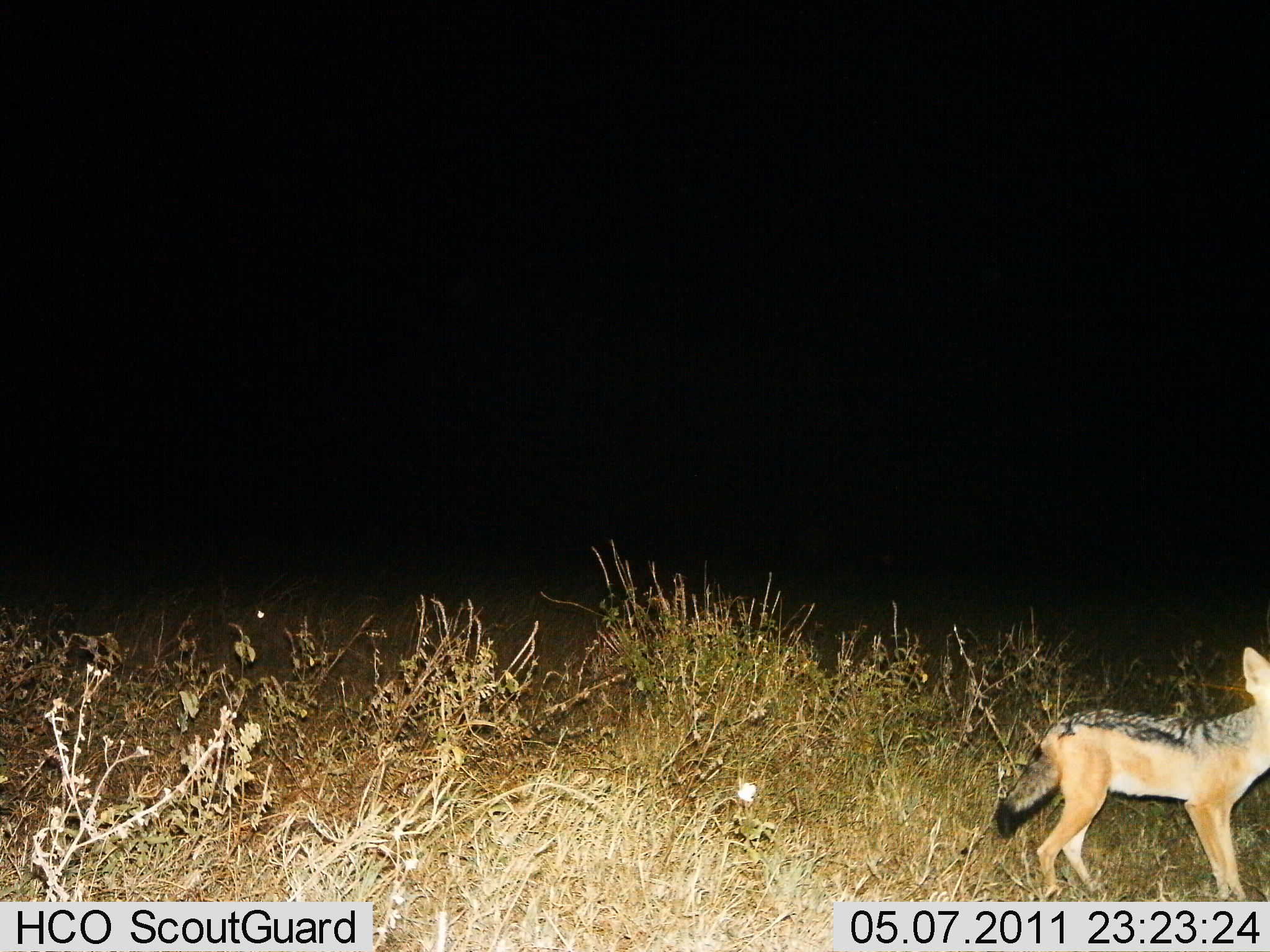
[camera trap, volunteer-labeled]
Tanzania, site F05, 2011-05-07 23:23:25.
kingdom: Animalia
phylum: Chordata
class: Mammalia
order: Carnivora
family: Canidae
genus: Lupulella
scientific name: Lupulella mesomelas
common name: black-backed jackal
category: jackal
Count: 1.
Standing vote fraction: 100%.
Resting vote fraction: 0%.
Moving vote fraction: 9%.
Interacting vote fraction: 0%.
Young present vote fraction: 0%.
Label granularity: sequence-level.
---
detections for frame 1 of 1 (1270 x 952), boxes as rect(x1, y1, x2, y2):
animal: rect(993, 646, 1270, 901)